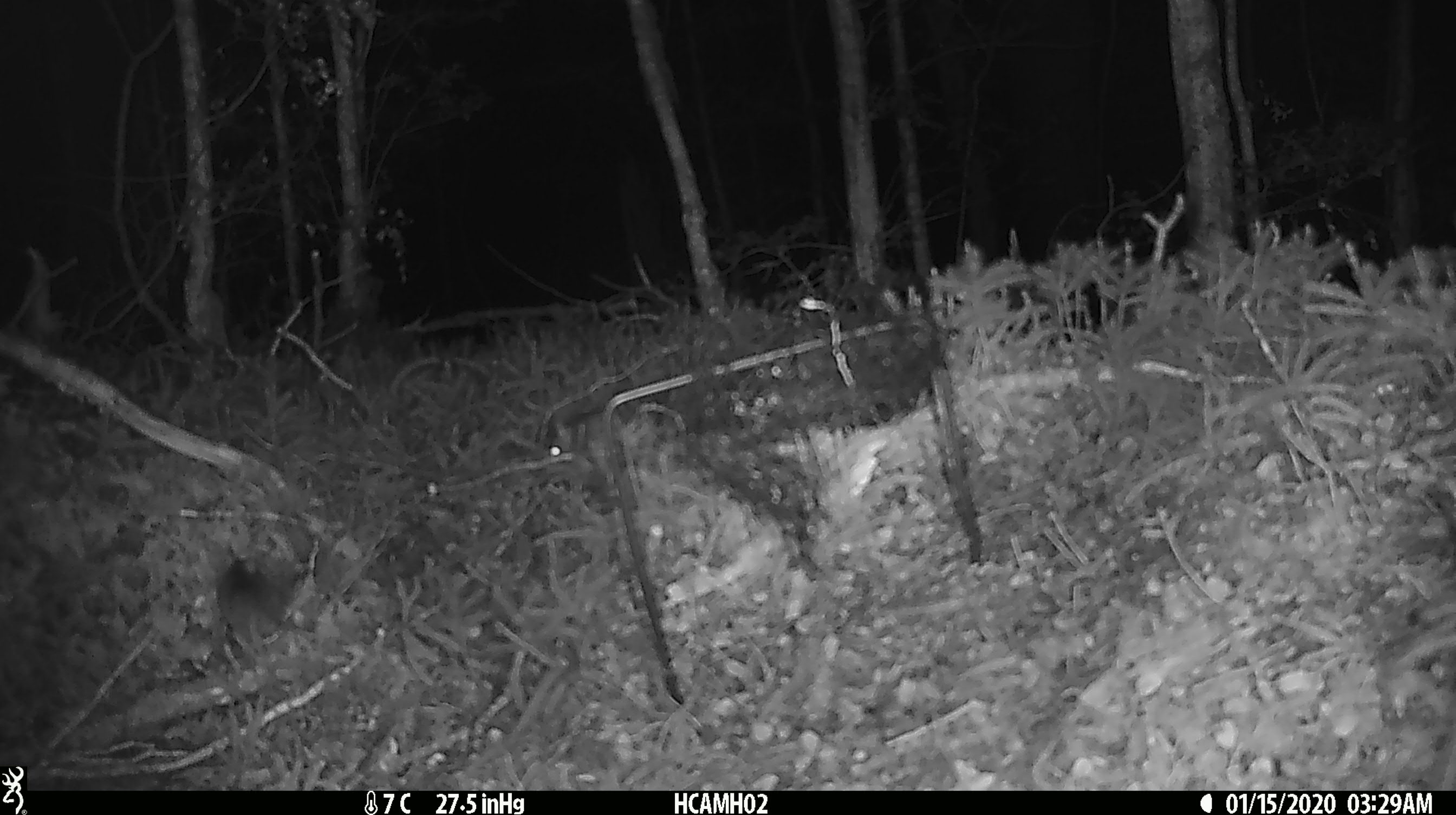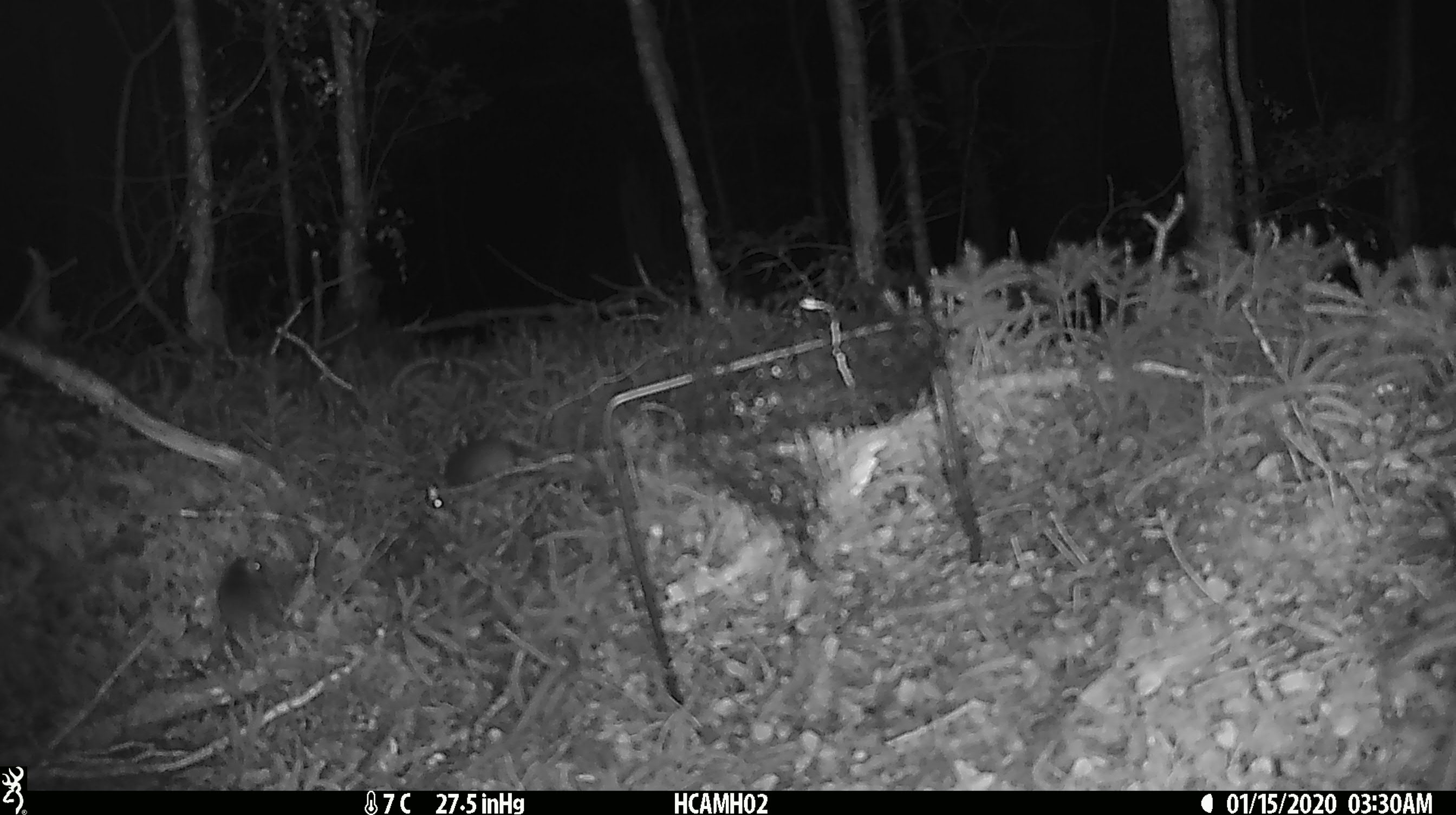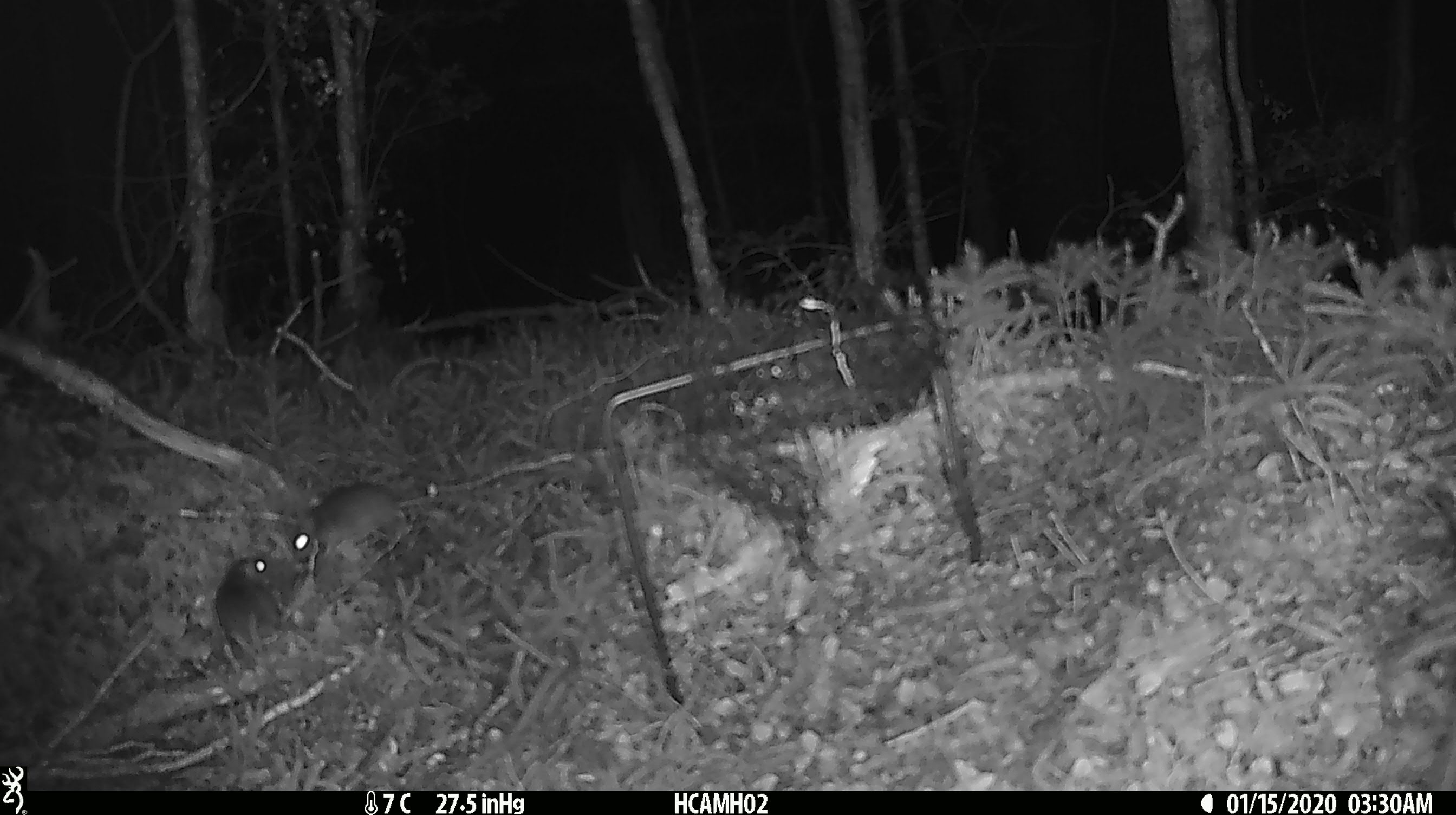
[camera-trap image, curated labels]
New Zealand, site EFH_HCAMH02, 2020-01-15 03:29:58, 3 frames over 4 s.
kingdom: Animalia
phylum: Chordata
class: Mammalia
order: Rodentia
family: Muridae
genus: Mus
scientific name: Mus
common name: mouse